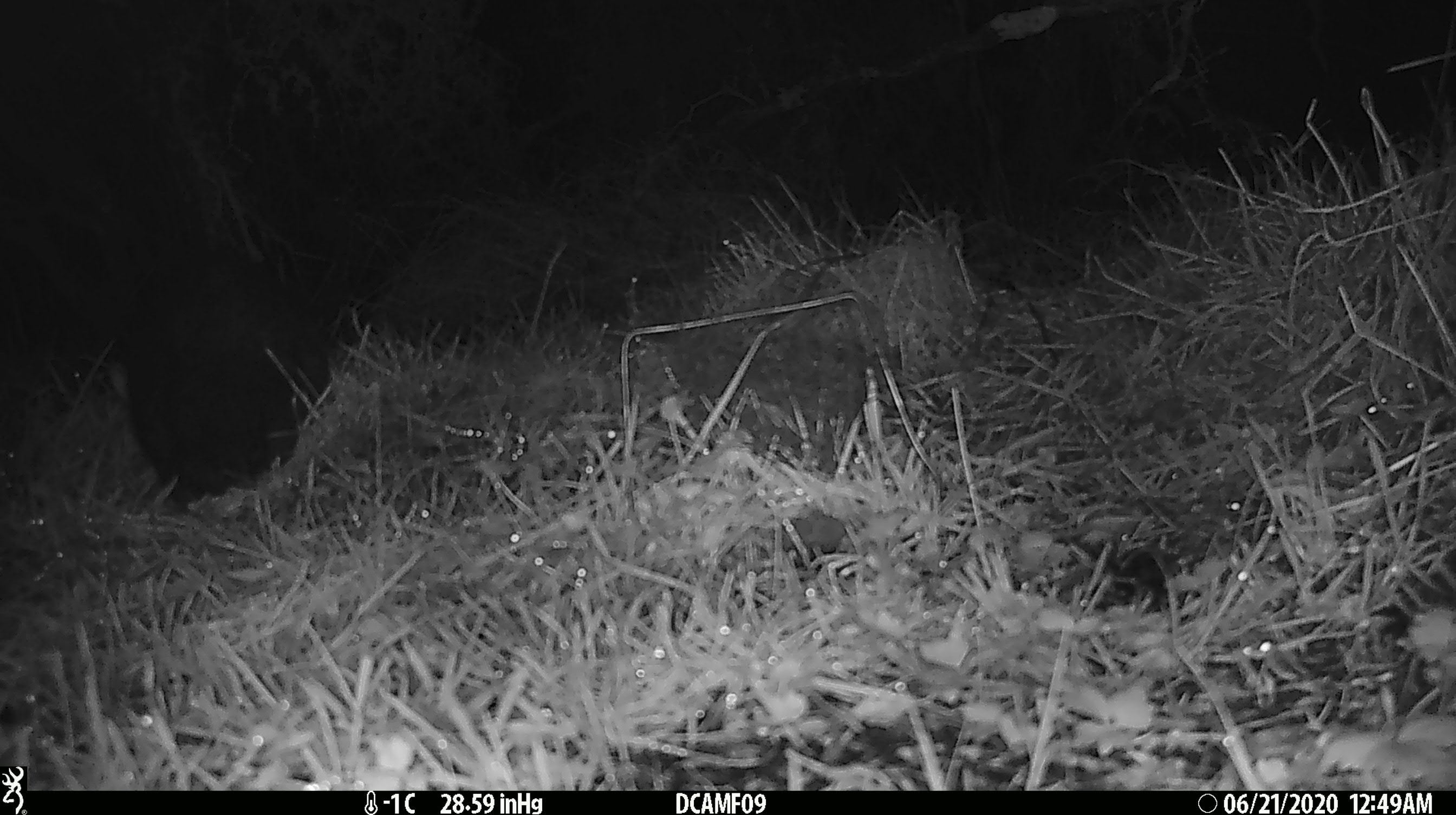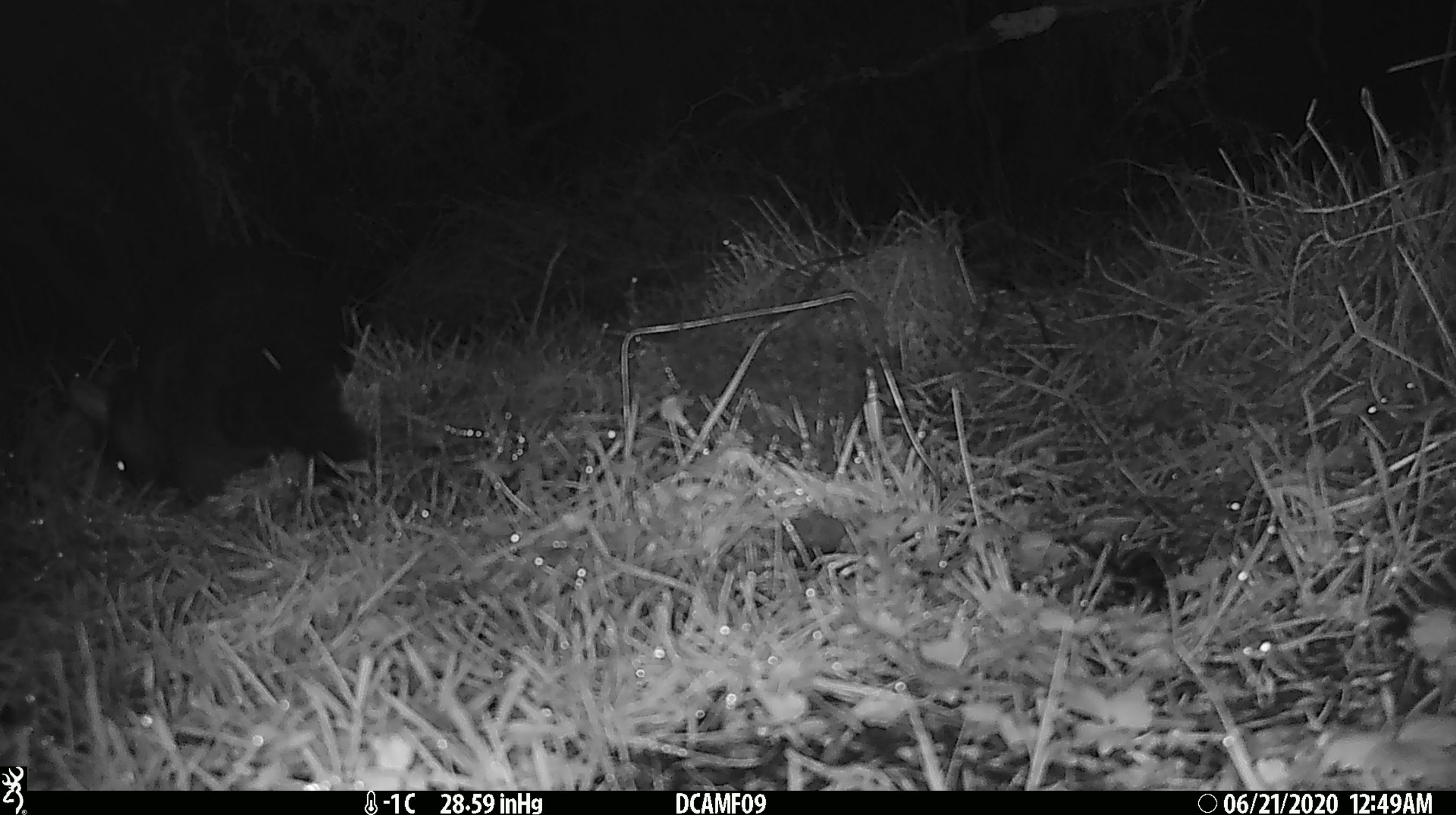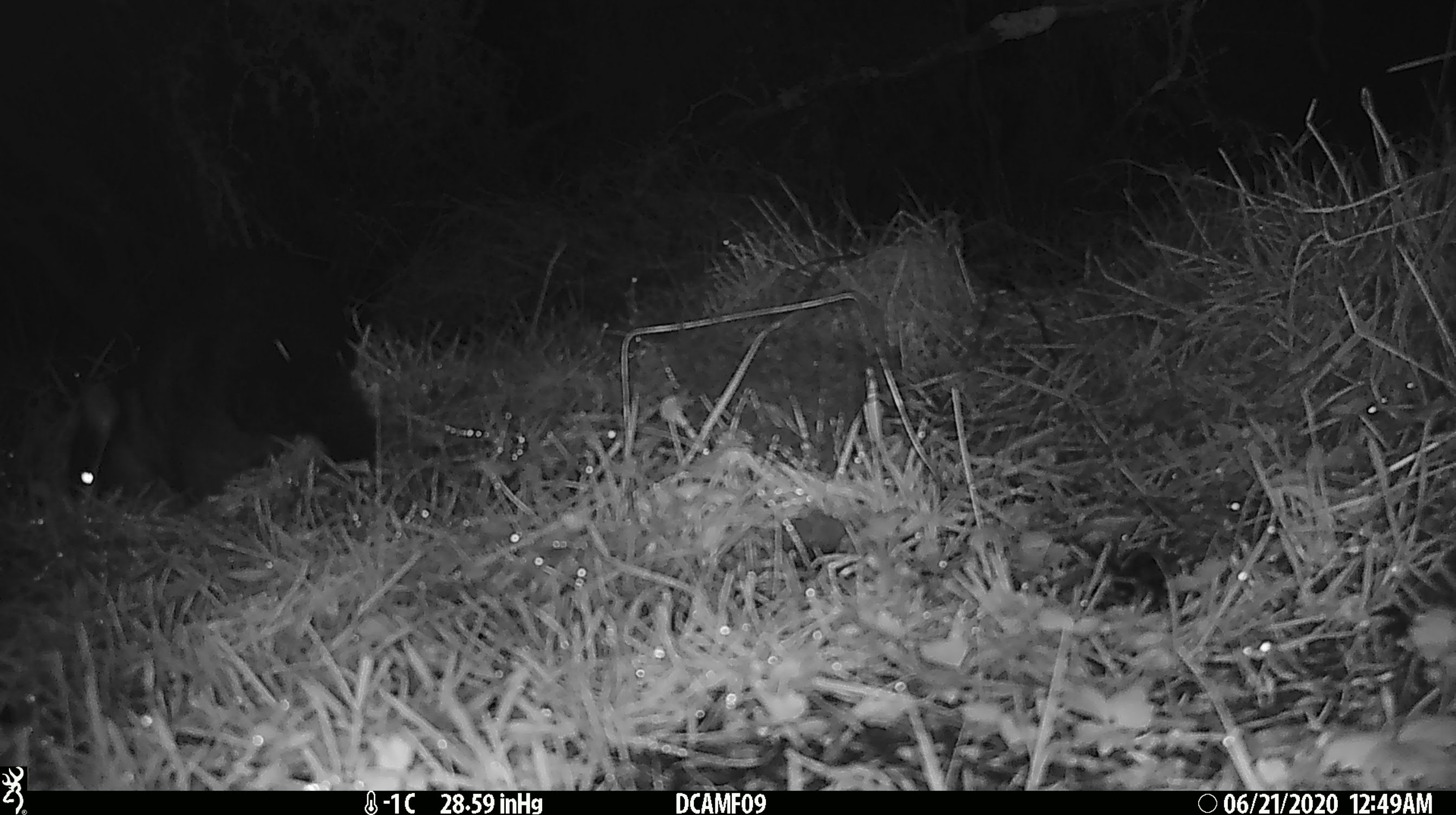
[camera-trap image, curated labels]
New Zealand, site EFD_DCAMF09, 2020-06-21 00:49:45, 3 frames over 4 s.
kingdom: Animalia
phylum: Chordata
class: Mammalia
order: Diprotodontia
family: Phalangeridae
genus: Trichosurus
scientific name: Trichosurus vulpecula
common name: common brushtail possum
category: possum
Possum (common brushtail possum) (Trichosurus vulpecula).